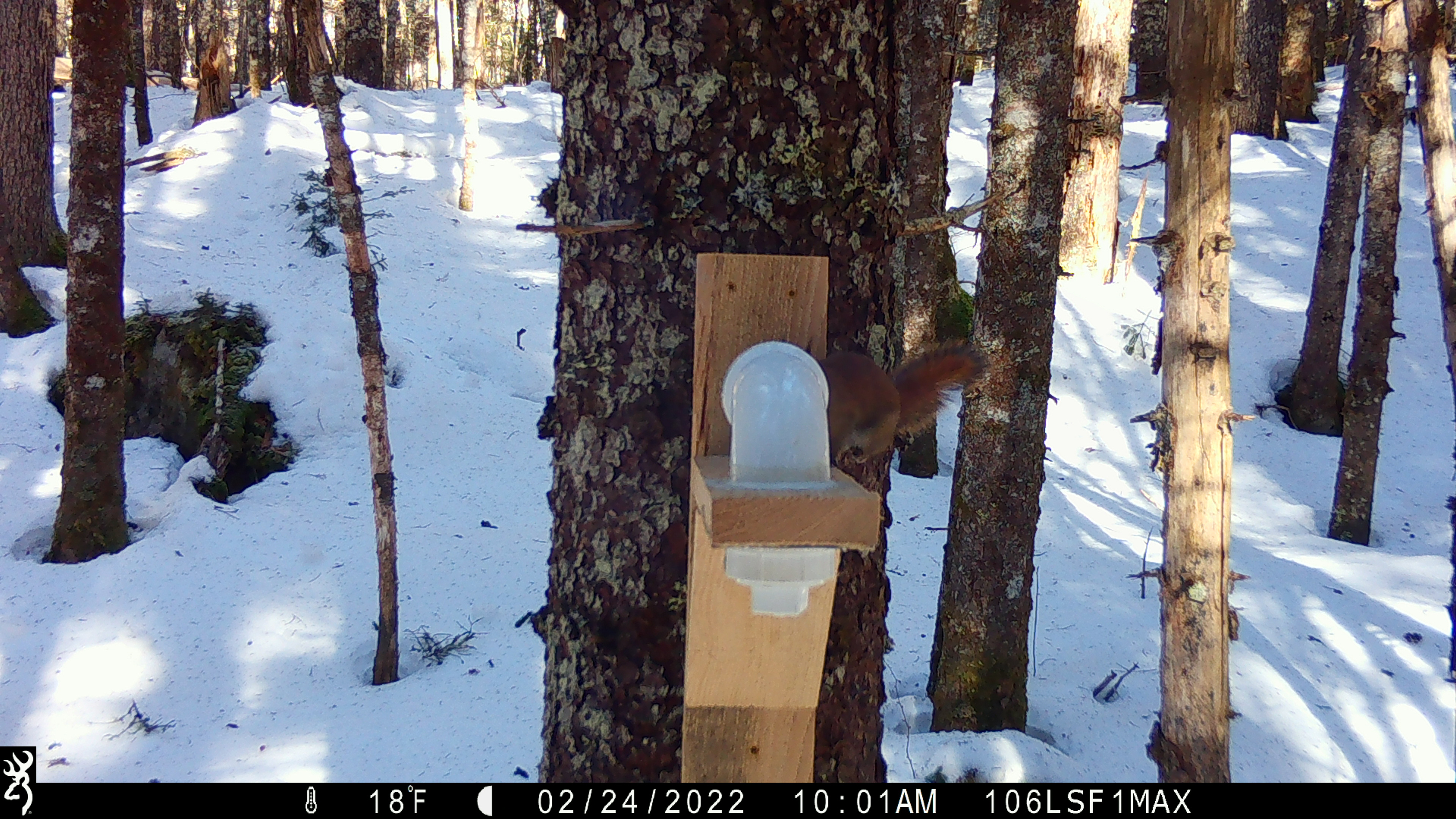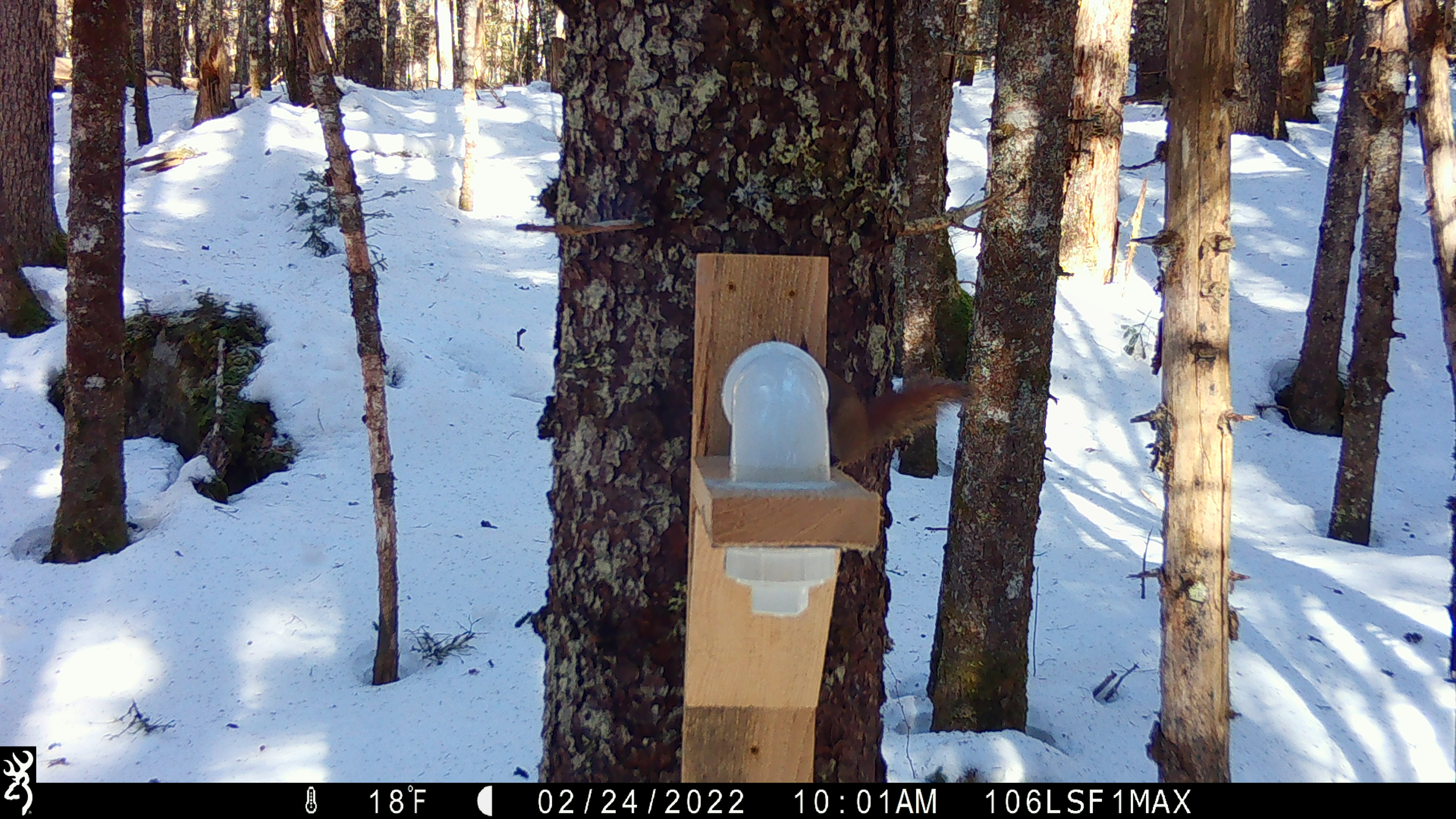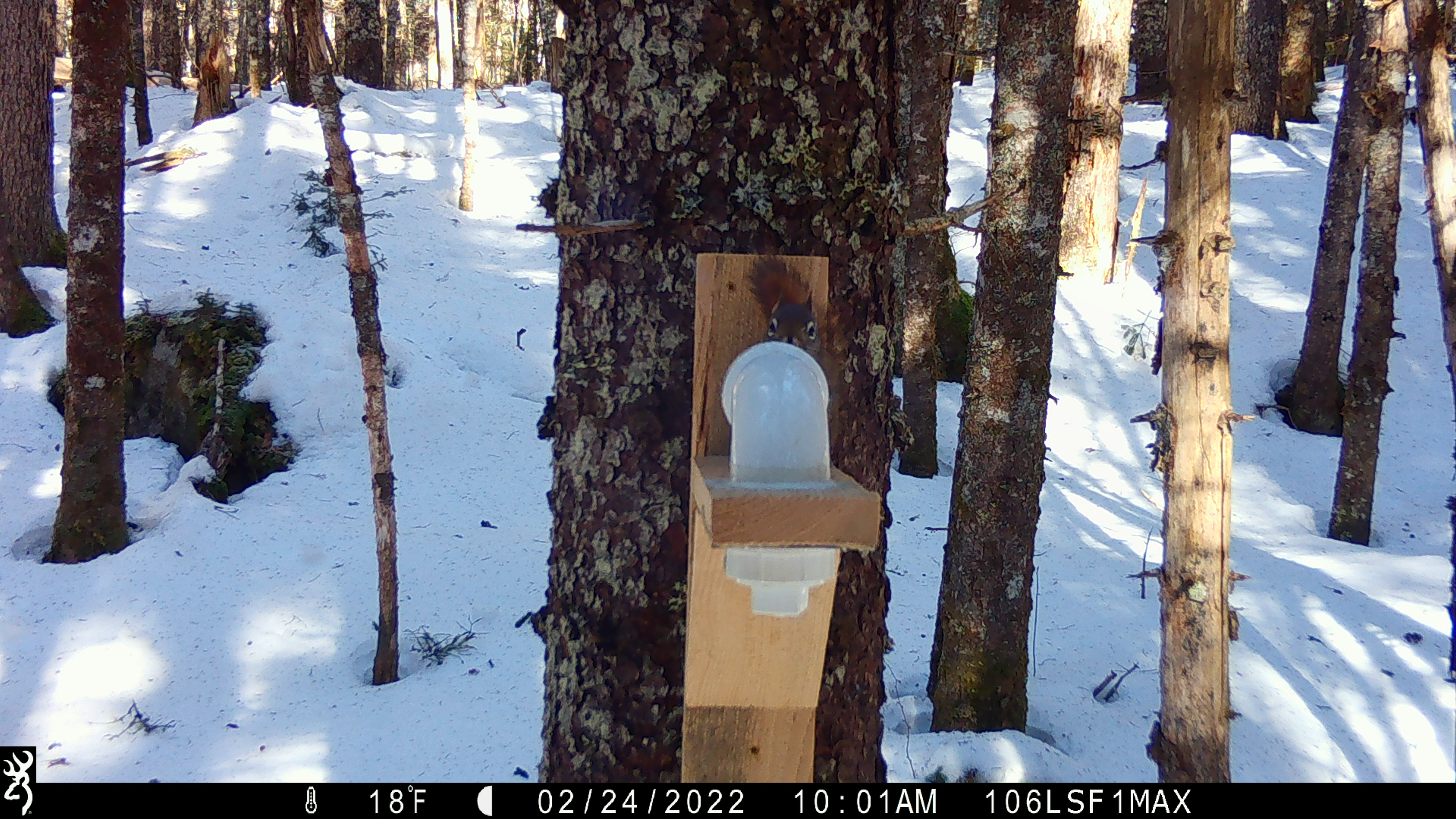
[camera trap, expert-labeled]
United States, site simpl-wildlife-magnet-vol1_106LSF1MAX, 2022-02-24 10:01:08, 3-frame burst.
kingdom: Animalia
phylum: Chordata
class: Mammalia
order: Rodentia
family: Sciuridae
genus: Tamiasciurus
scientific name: Tamiasciurus hudsonicus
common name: red squirrel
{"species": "red squirrel (Tamiasciurus hudsonicus)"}